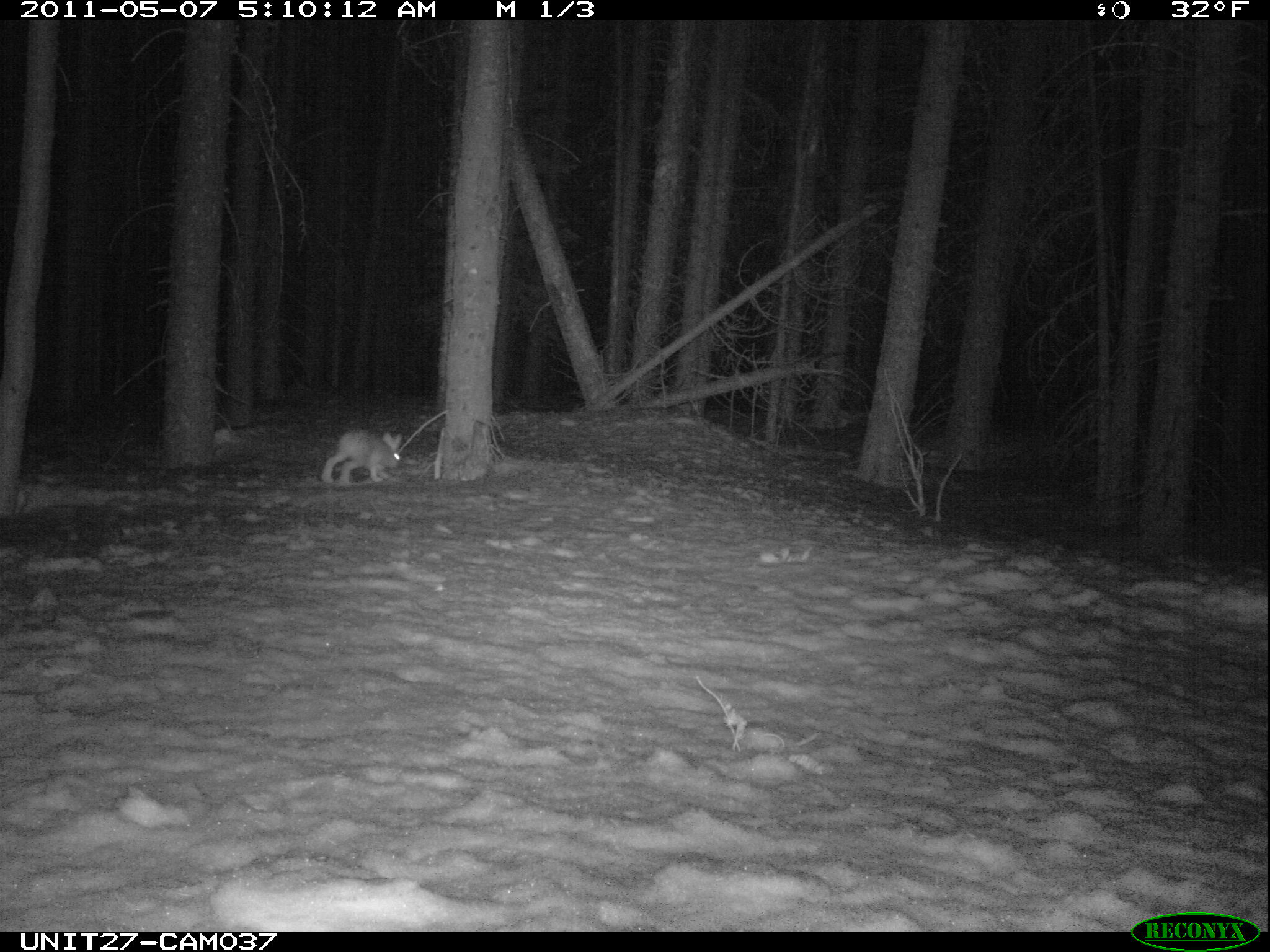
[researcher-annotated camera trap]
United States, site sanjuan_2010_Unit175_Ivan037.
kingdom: Animalia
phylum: Chordata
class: Mammalia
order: Lagomorpha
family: Leporidae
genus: Lepus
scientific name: Lepus americanus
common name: snowshoe hare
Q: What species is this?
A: Lepus americanus (snowshoe hare).